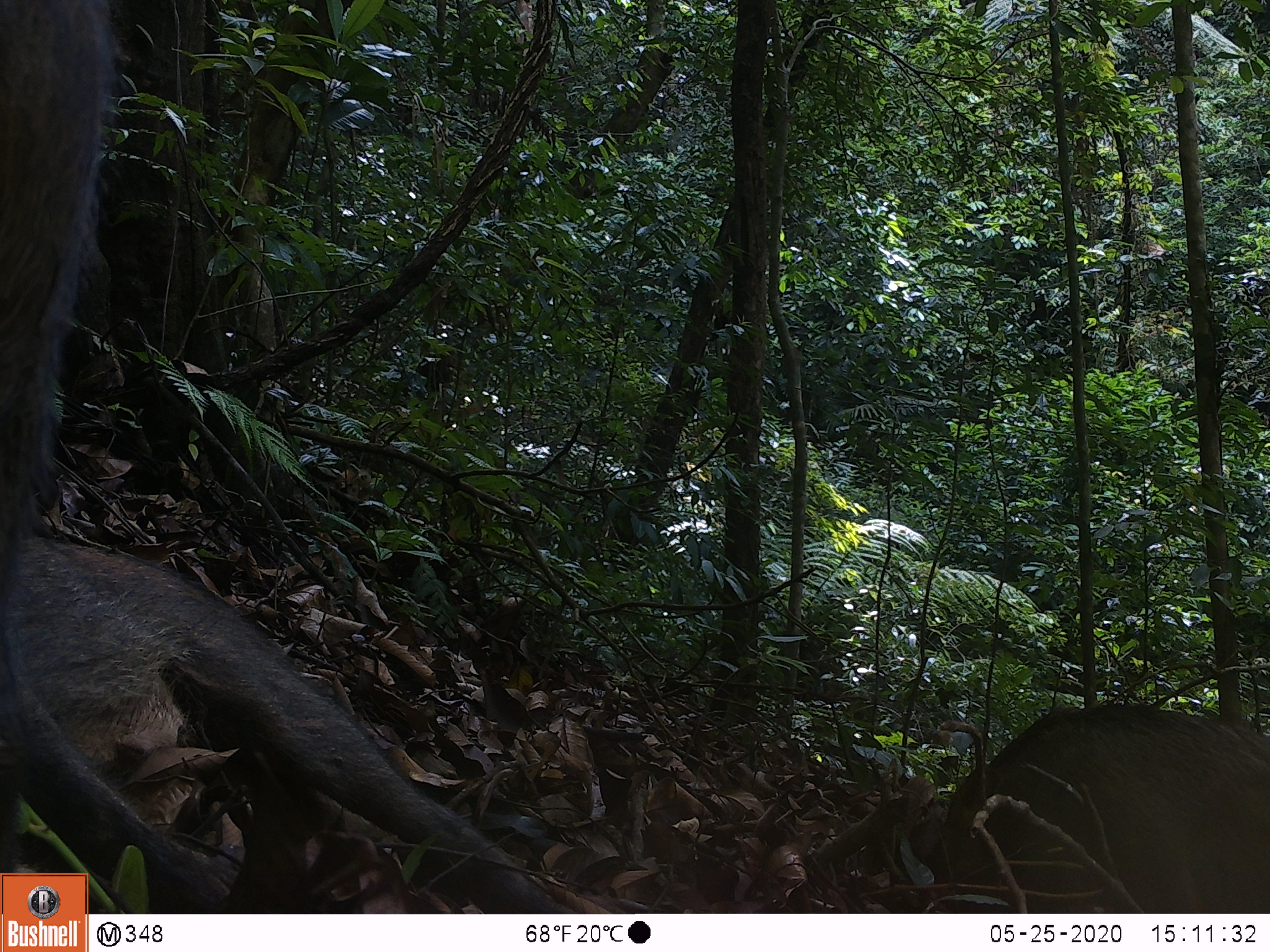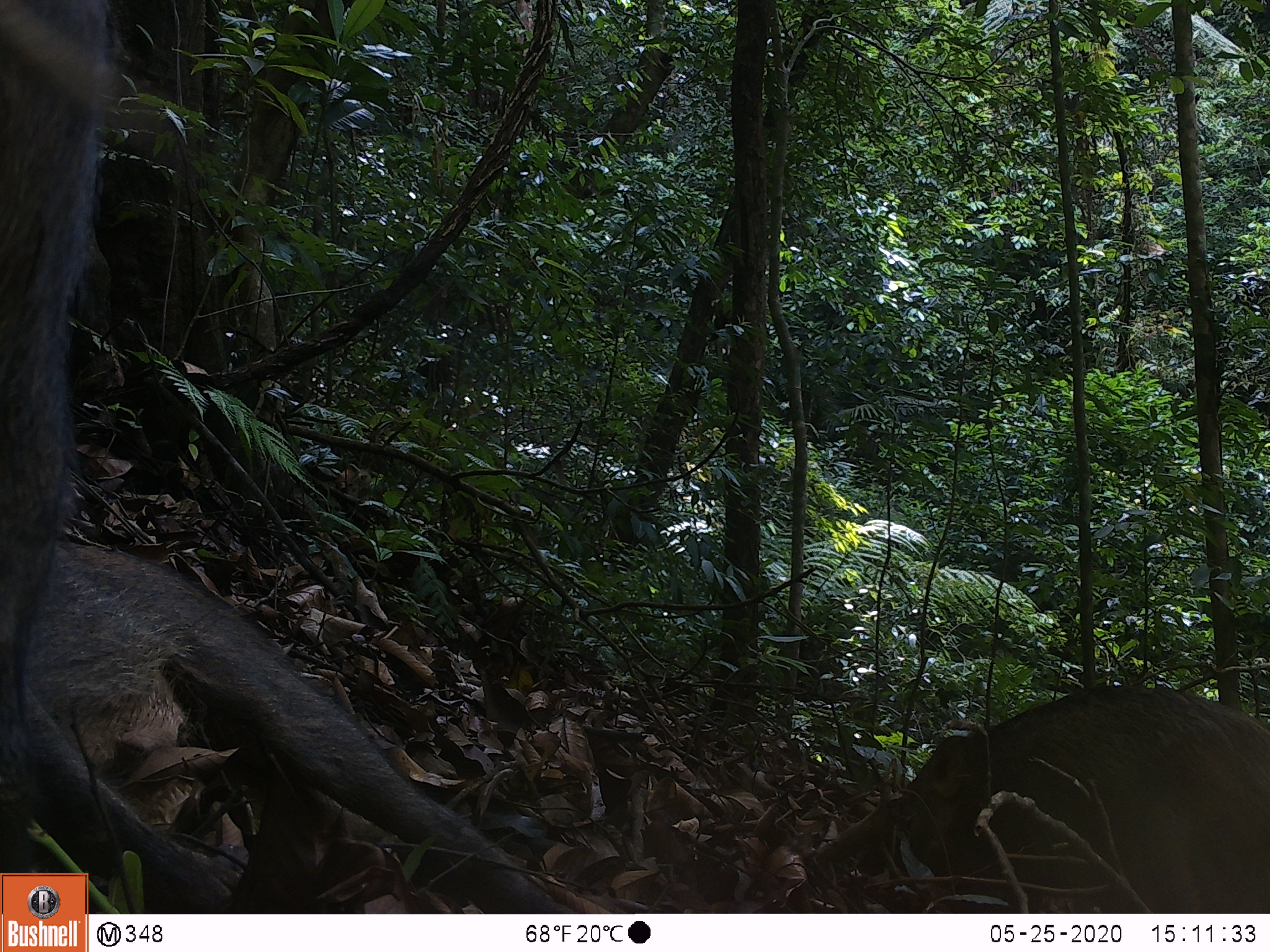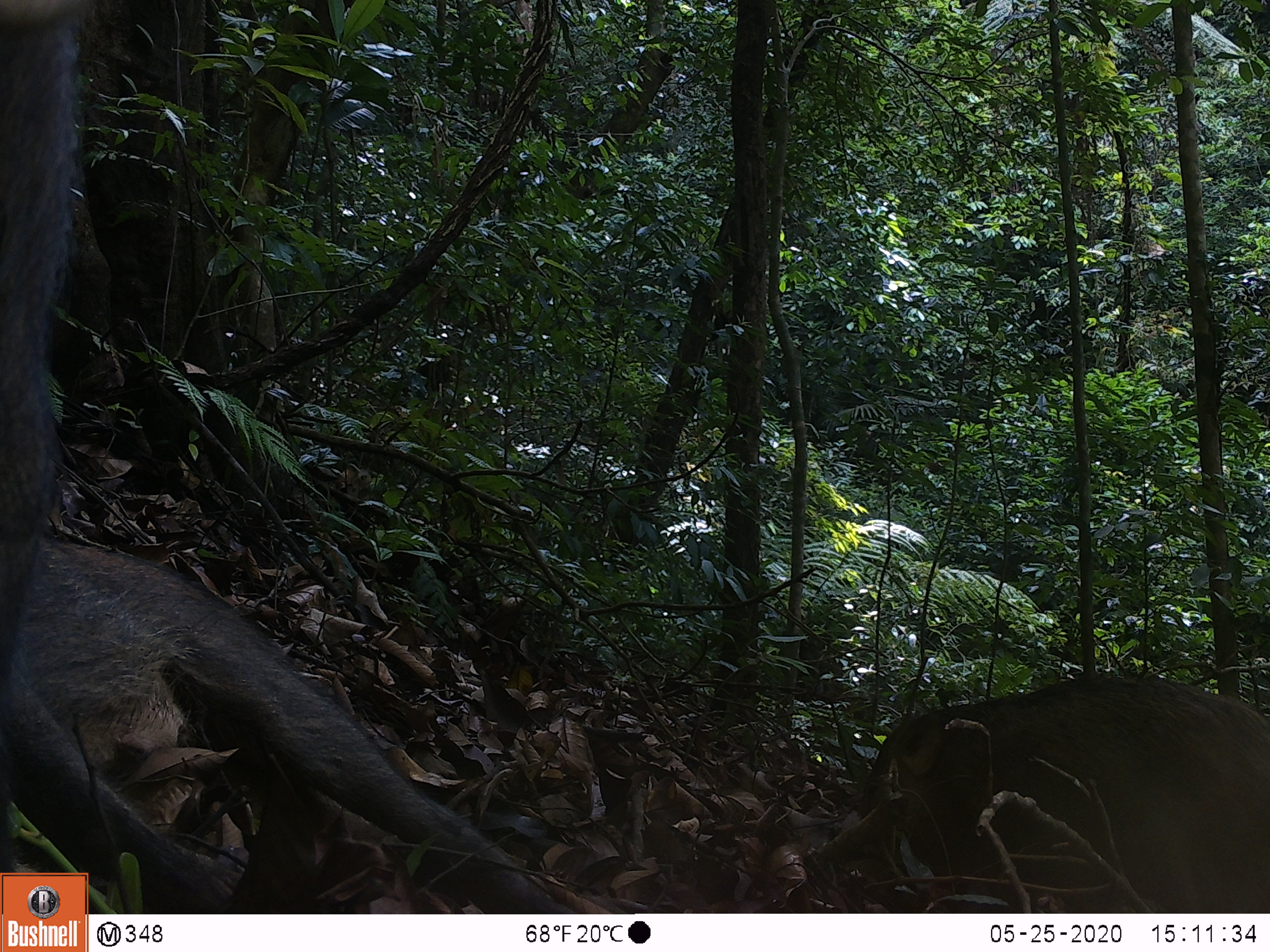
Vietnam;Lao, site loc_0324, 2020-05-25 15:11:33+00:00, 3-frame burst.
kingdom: Animalia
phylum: Chordata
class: Mammalia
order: Artiodactyla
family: Suidae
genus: Sus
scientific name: Sus scrofa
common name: eurasian wild pig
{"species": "eurasian wild pig (Sus scrofa)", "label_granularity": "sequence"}